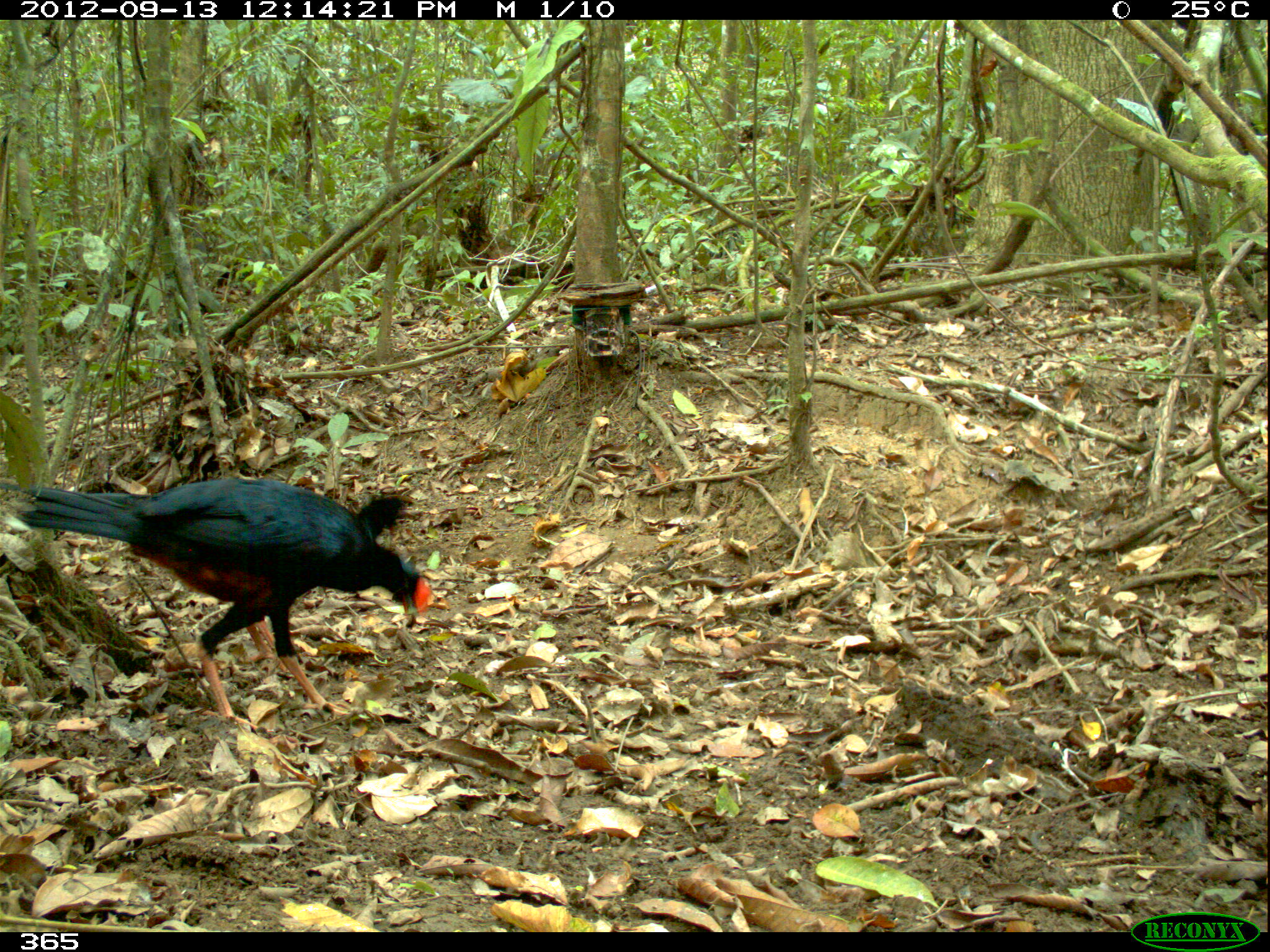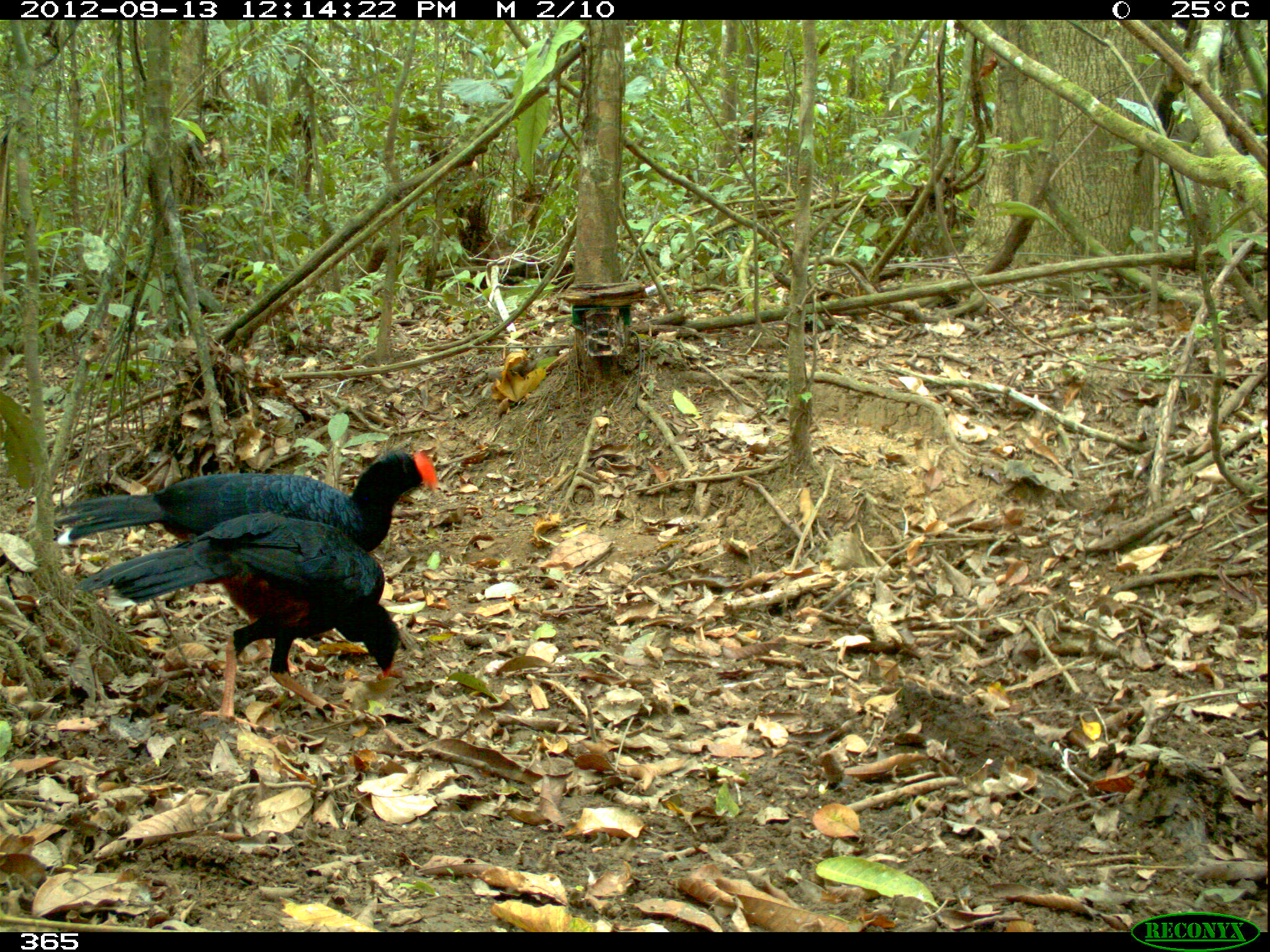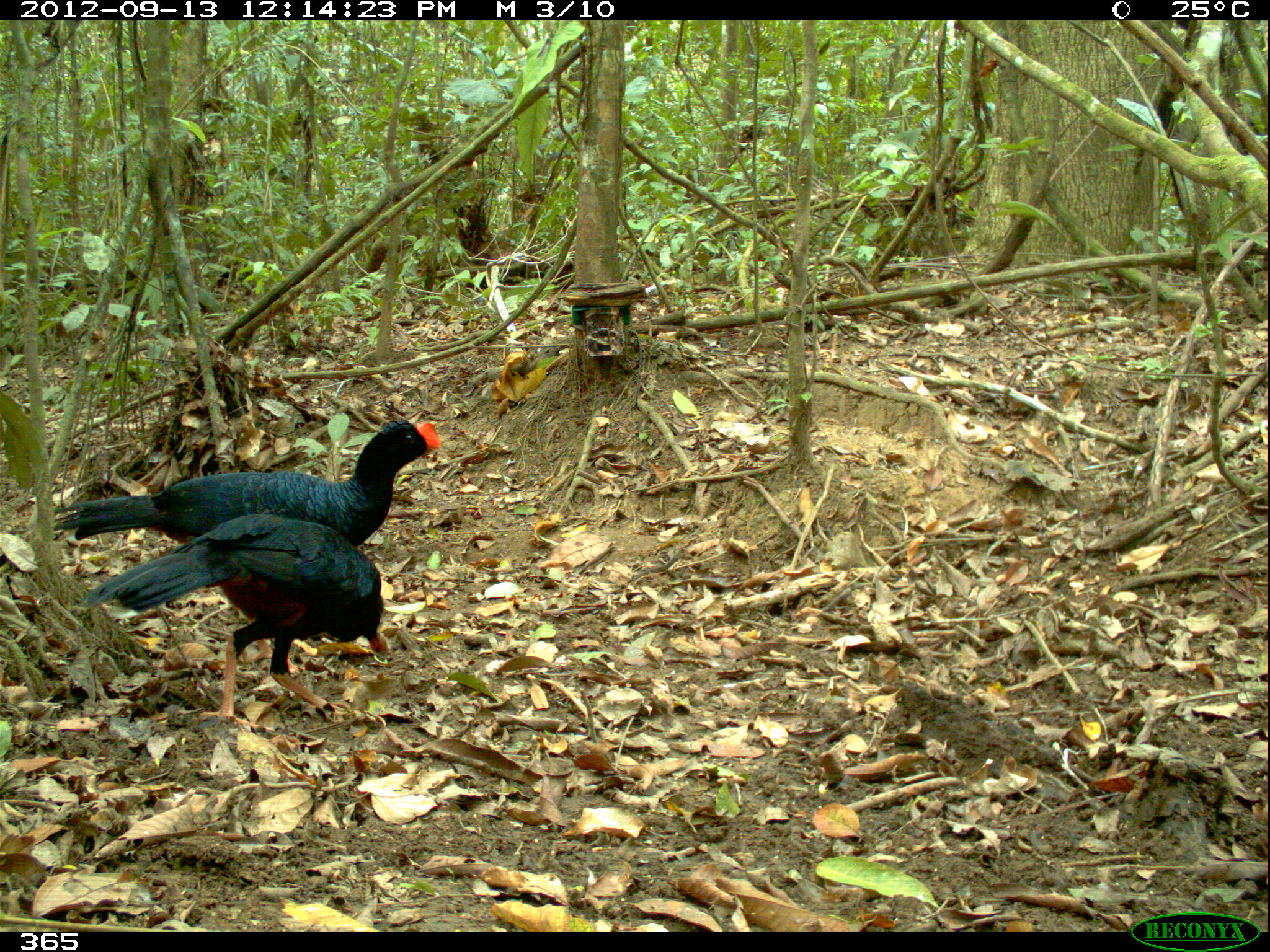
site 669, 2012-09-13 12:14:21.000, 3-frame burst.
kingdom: Animalia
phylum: Chordata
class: Aves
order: Galliformes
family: Cracidae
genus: Mitu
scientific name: Mitu tuberosum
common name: razor-billed curassow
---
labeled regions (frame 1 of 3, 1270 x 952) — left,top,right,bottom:
mitu tuberosum: 0,478,433,732; 80,481,413,676